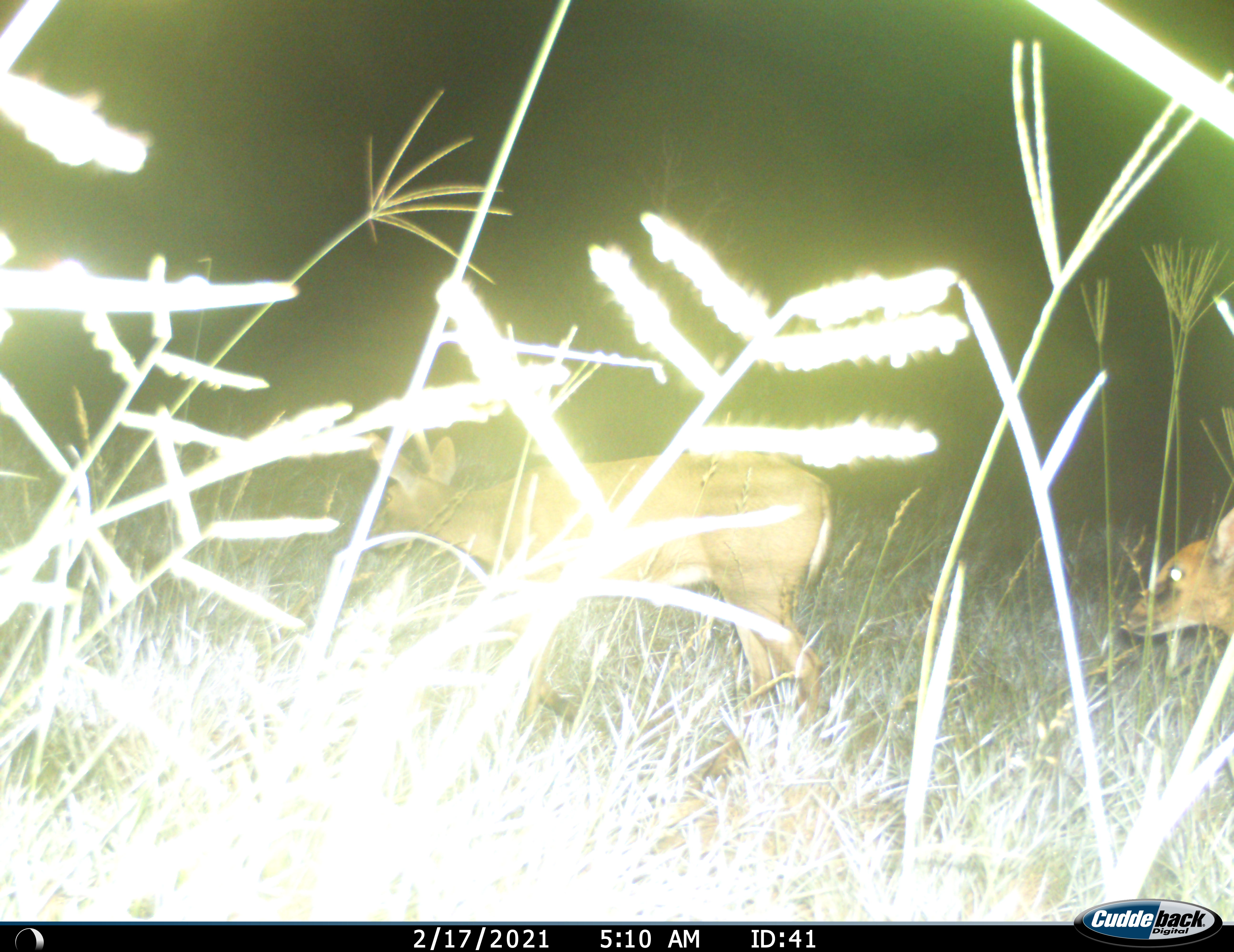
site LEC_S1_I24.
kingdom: Animalia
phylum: Chordata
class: Mammalia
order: Artiodactyla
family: Bovidae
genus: Sylvicapra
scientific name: Sylvicapra grimmia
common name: common duiker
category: duikercommongrey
Duikercommongrey (common duiker) (Sylvicapra grimmia), count 2. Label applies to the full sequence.